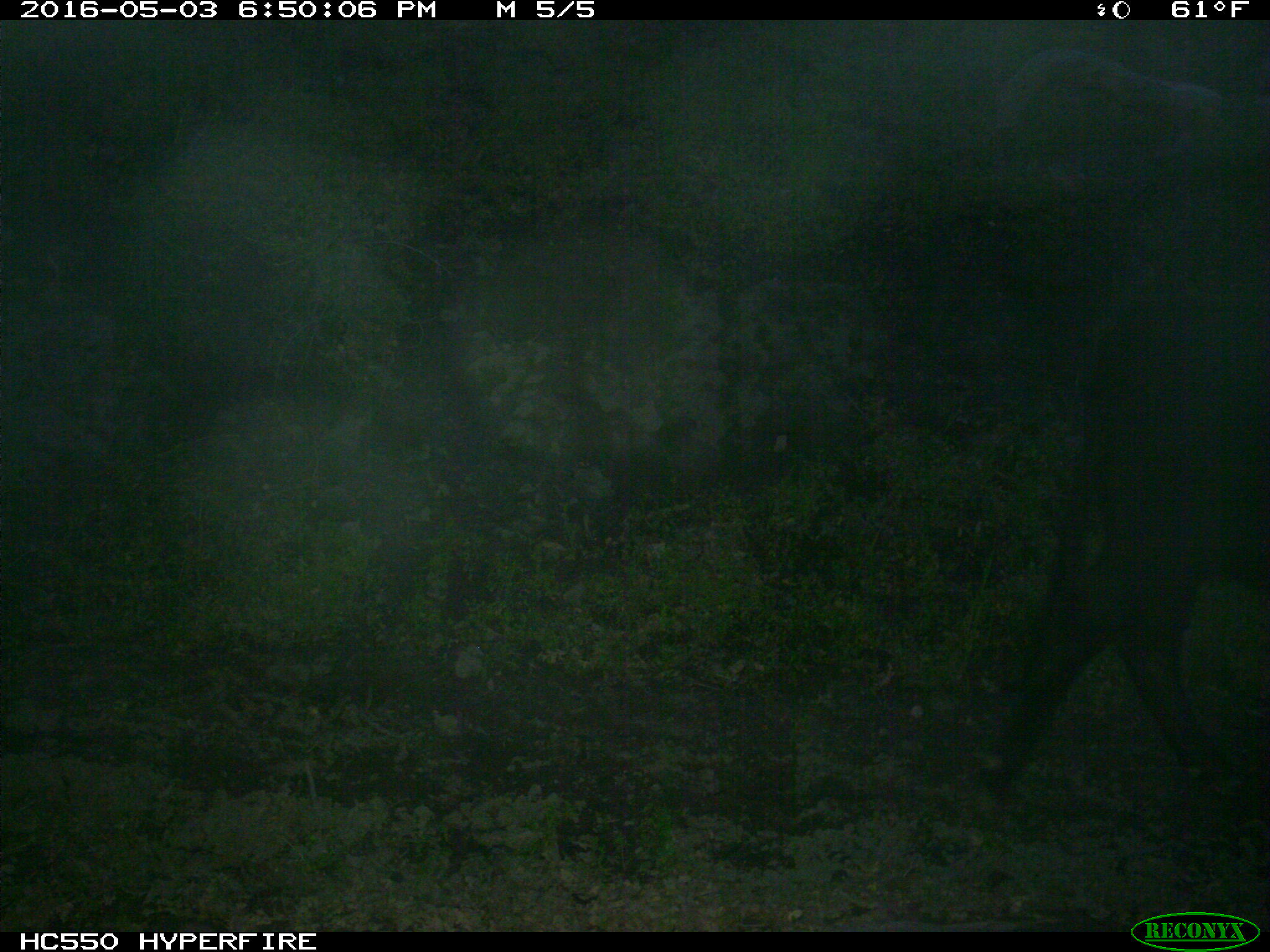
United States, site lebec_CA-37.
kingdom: Animalia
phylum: Chordata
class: Mammalia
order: Artiodactyla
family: Bovidae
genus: Bos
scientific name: Bos taurus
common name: domestic cow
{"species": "Bos taurus (domestic cow)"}